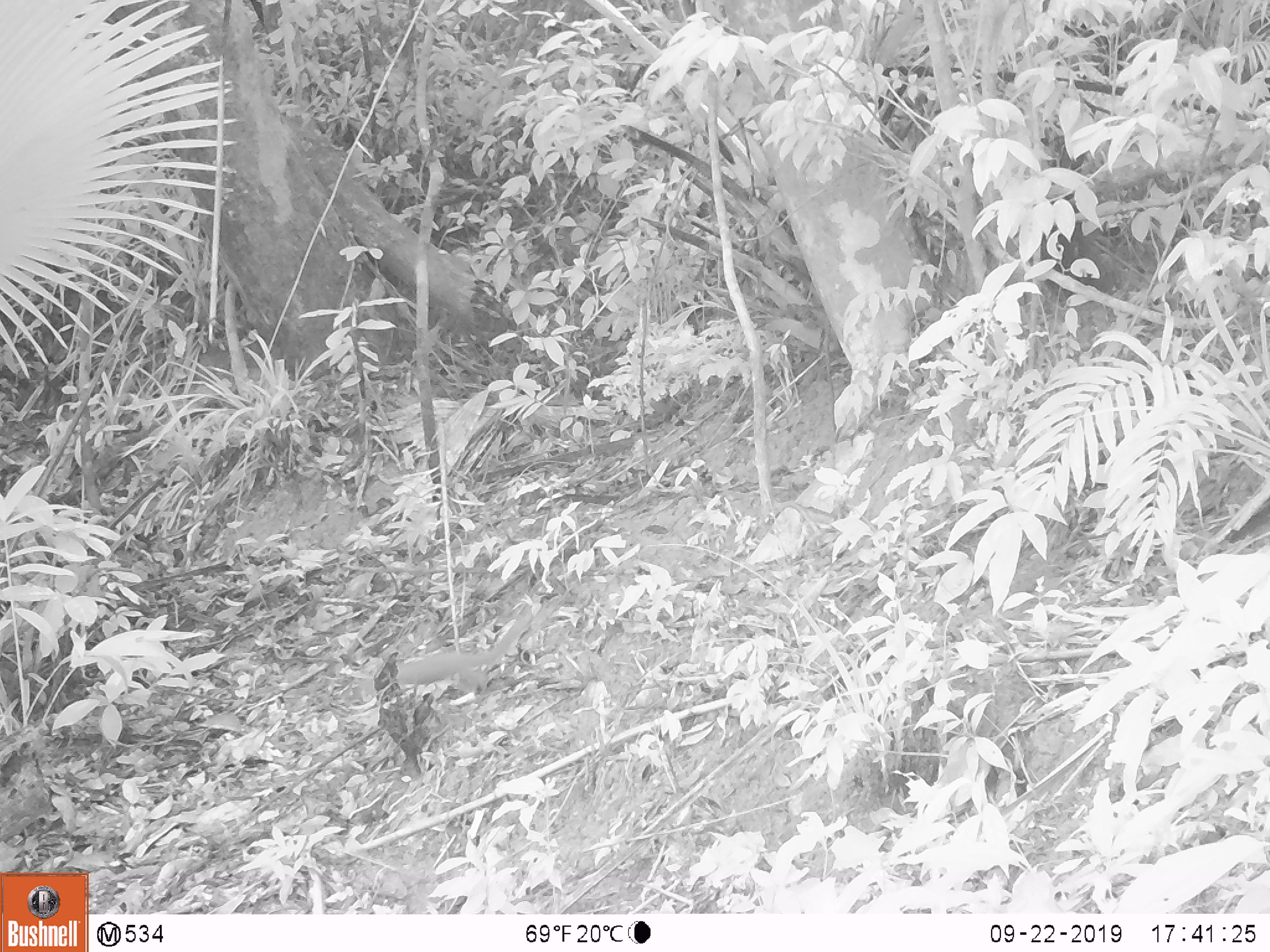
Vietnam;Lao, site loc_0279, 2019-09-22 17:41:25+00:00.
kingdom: Animalia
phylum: Chordata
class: Mammalia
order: Carnivora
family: Mustelidae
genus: Melogale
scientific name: Melogale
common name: ferret badger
Ferret badger (Melogale). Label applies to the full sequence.